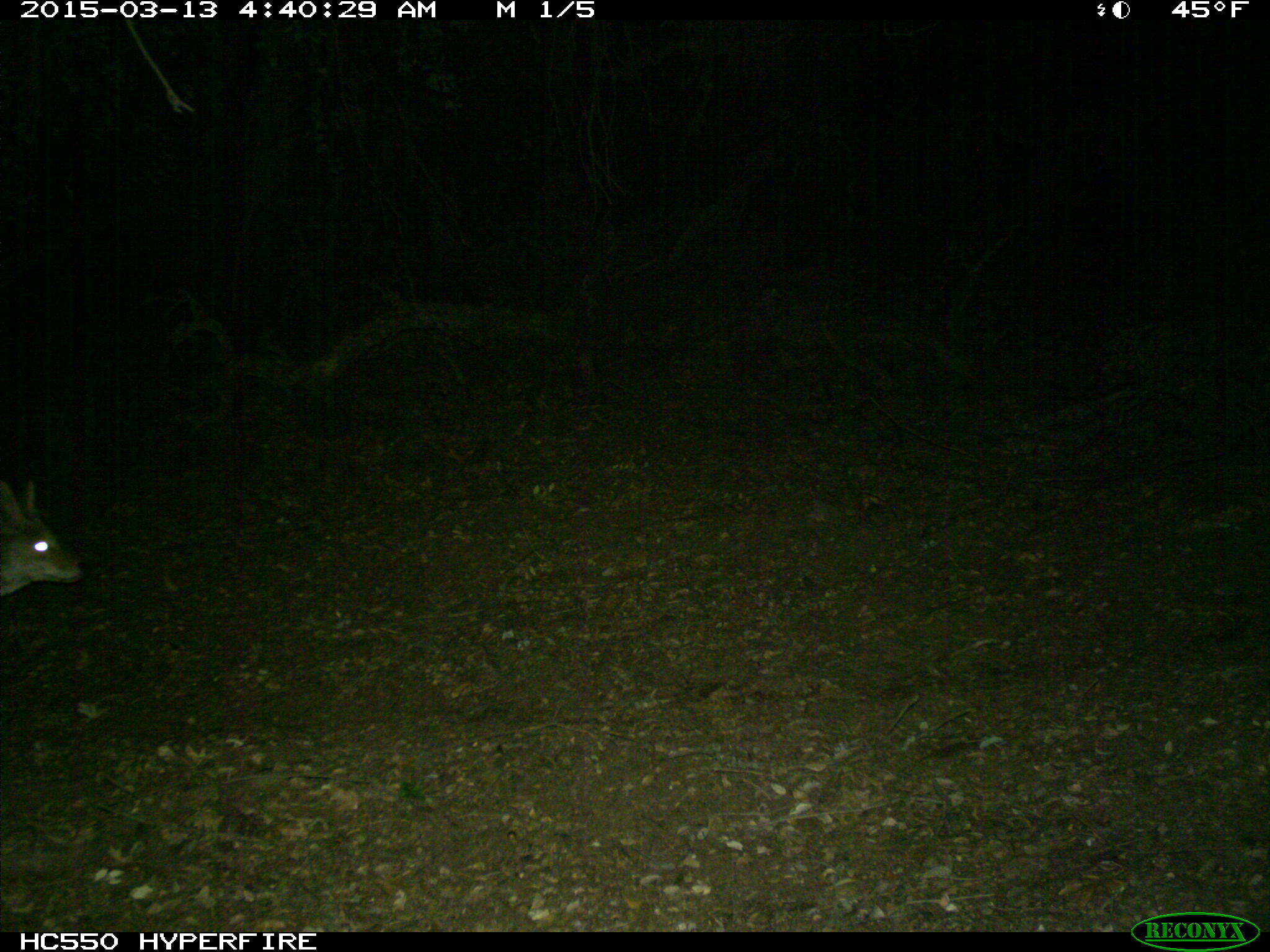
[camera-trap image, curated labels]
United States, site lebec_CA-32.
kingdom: Animalia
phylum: Chordata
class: Mammalia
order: Carnivora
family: Canidae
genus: Canis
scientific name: Canis latrans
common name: coyote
Canis latrans (coyote).